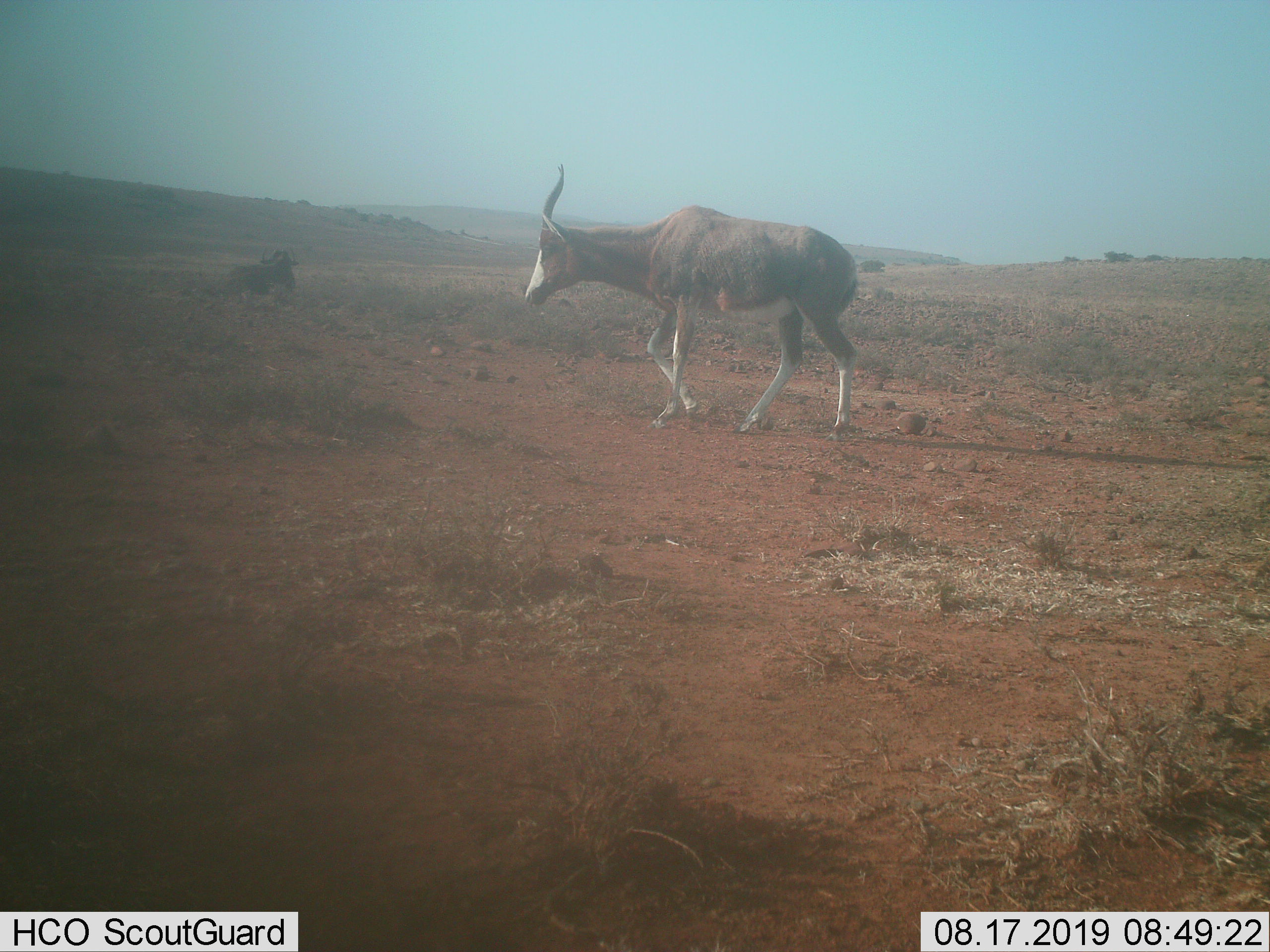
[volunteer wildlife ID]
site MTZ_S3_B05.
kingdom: Animalia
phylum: Chordata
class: Mammalia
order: Artiodactyla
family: Bovidae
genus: Damaliscus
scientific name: Damaliscus pygargus phillipsi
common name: blesbok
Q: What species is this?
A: Blesbok (Damaliscus pygargus phillipsi).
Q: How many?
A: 1.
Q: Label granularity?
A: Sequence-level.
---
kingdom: Animalia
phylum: Chordata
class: Mammalia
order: Artiodactyla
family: Bovidae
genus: Connochaetes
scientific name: Connochaetes gnou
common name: black wildebeest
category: wildebeestblack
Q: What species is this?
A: Wildebeestblack (black wildebeest) (Connochaetes gnou).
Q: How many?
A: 1.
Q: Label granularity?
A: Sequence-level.